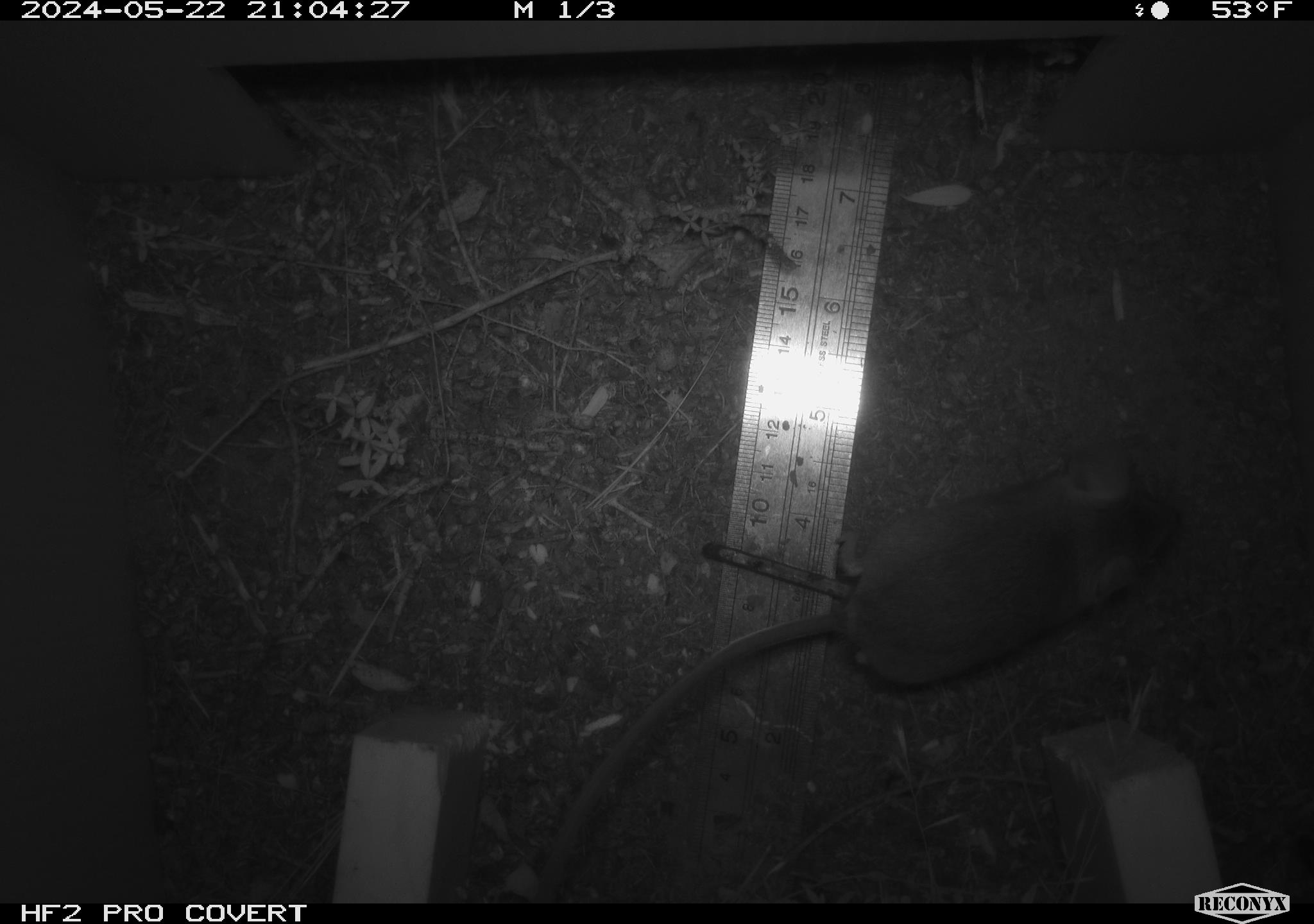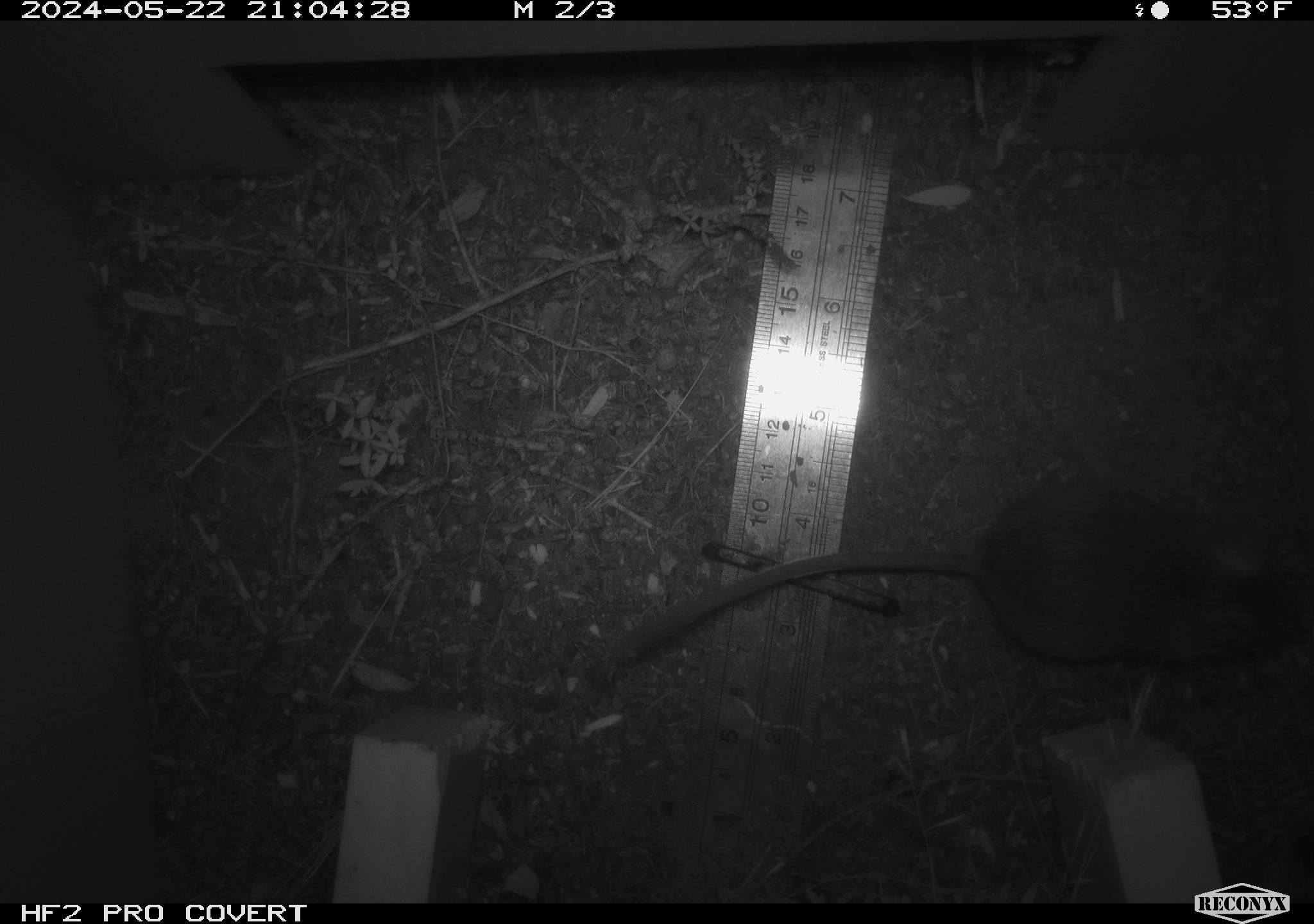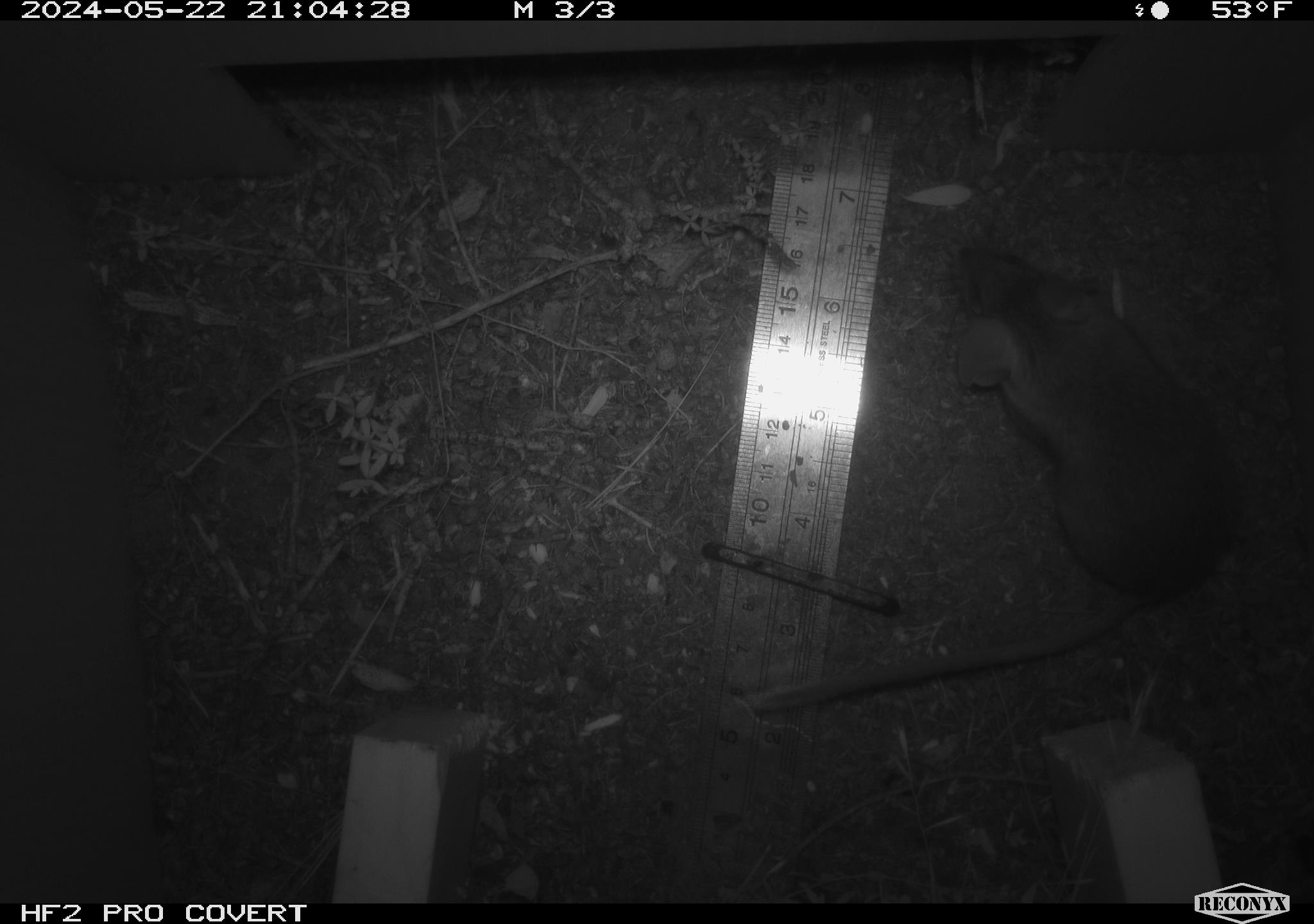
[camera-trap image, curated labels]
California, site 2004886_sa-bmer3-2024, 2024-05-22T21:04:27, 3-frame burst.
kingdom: Animalia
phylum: Chordata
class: Mammalia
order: Rodentia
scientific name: Rodentia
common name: mouse species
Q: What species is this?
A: Mouse species (Rodentia).